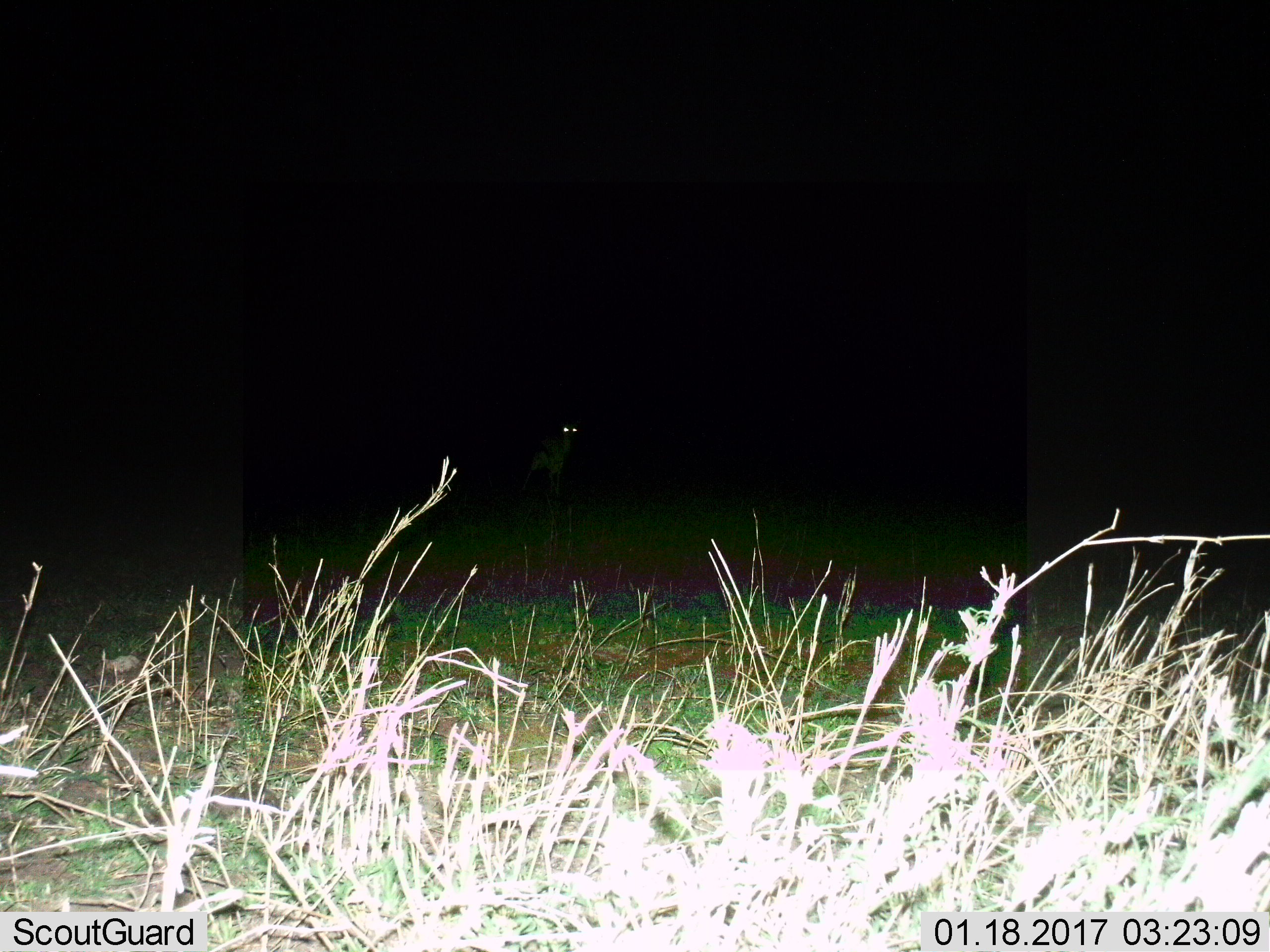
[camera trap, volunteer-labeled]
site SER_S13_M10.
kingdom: Animalia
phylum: Chordata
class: Mammalia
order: Artiodactyla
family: Bovidae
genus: Eudorcas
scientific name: Eudorcas thomsonii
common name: thomson's gazelle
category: gazellethomsons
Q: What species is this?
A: Gazellethomsons (thomson's gazelle) (Eudorcas thomsonii).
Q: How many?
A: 1.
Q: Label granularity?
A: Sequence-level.